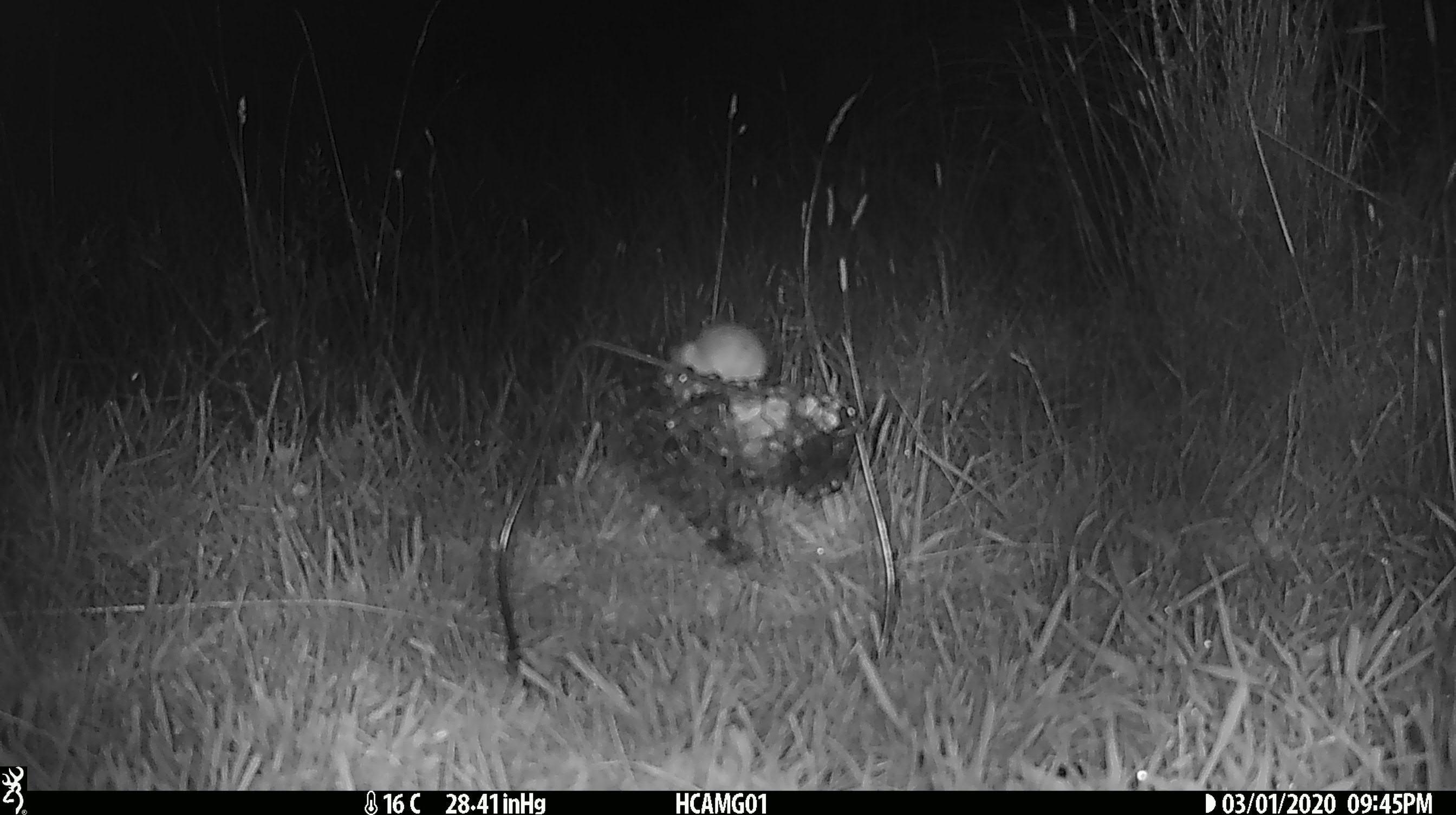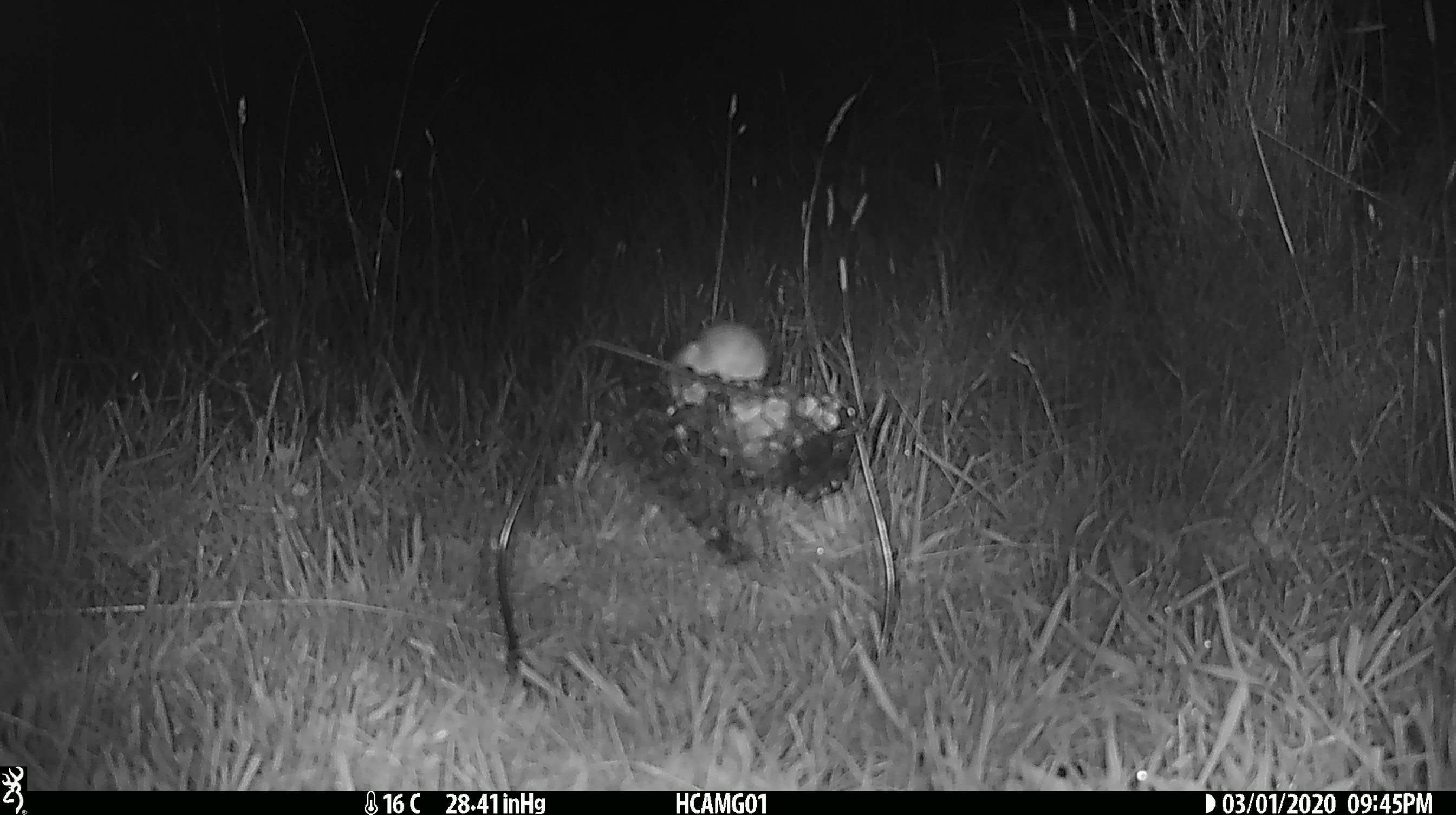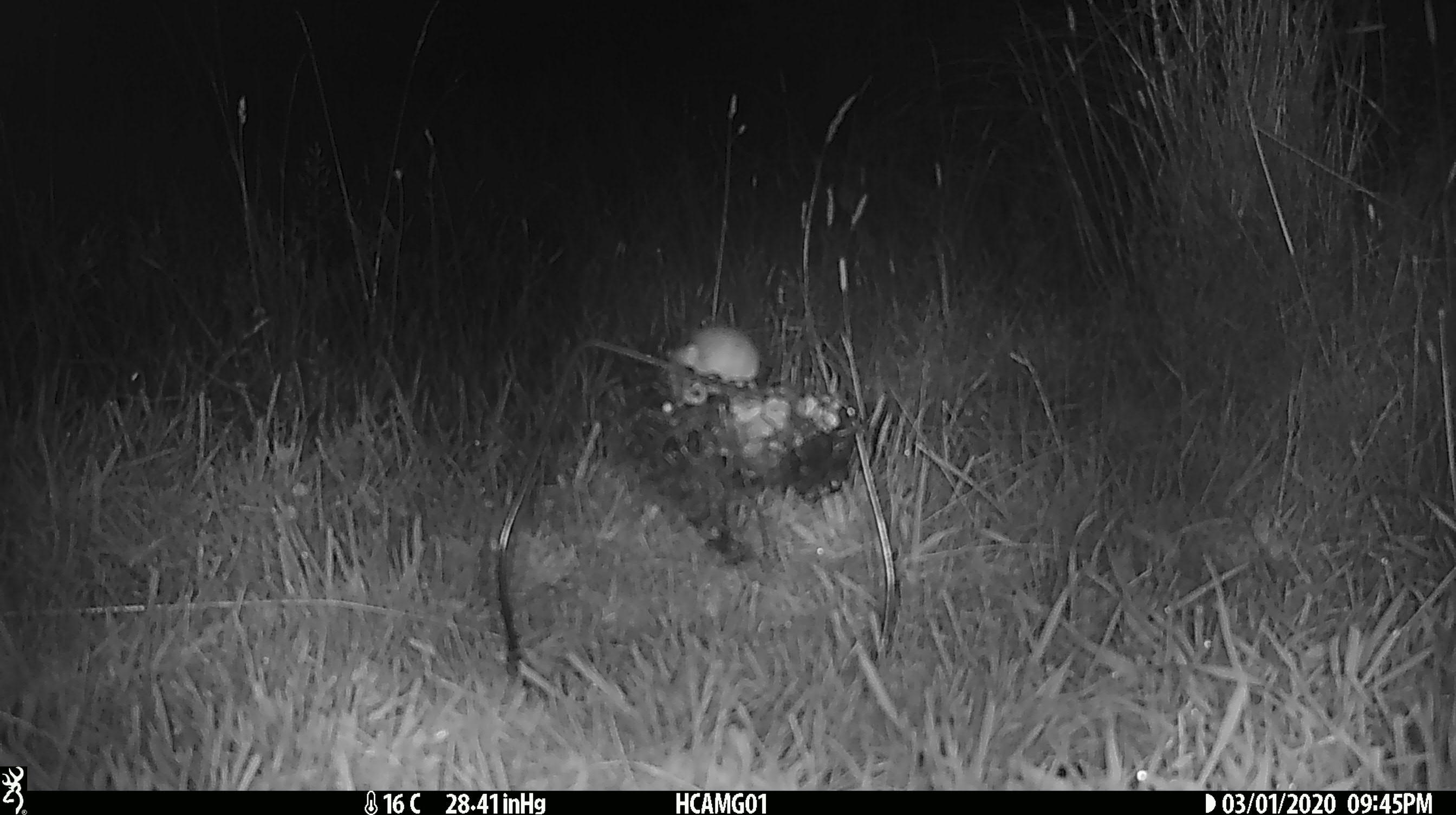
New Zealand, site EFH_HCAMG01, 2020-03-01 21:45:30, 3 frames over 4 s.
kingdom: Animalia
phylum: Chordata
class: Mammalia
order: Rodentia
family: Muridae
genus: Mus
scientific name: Mus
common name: mouse